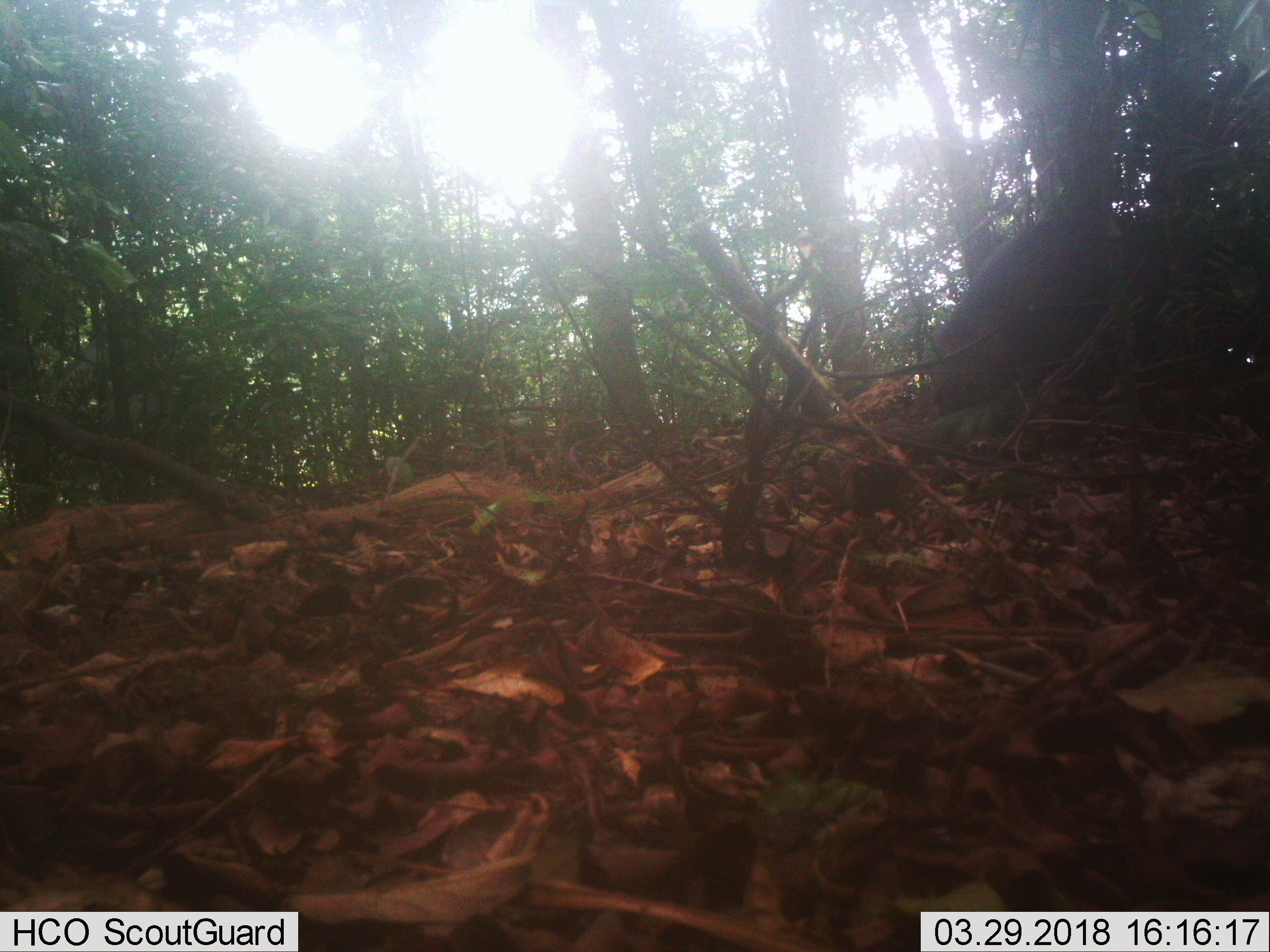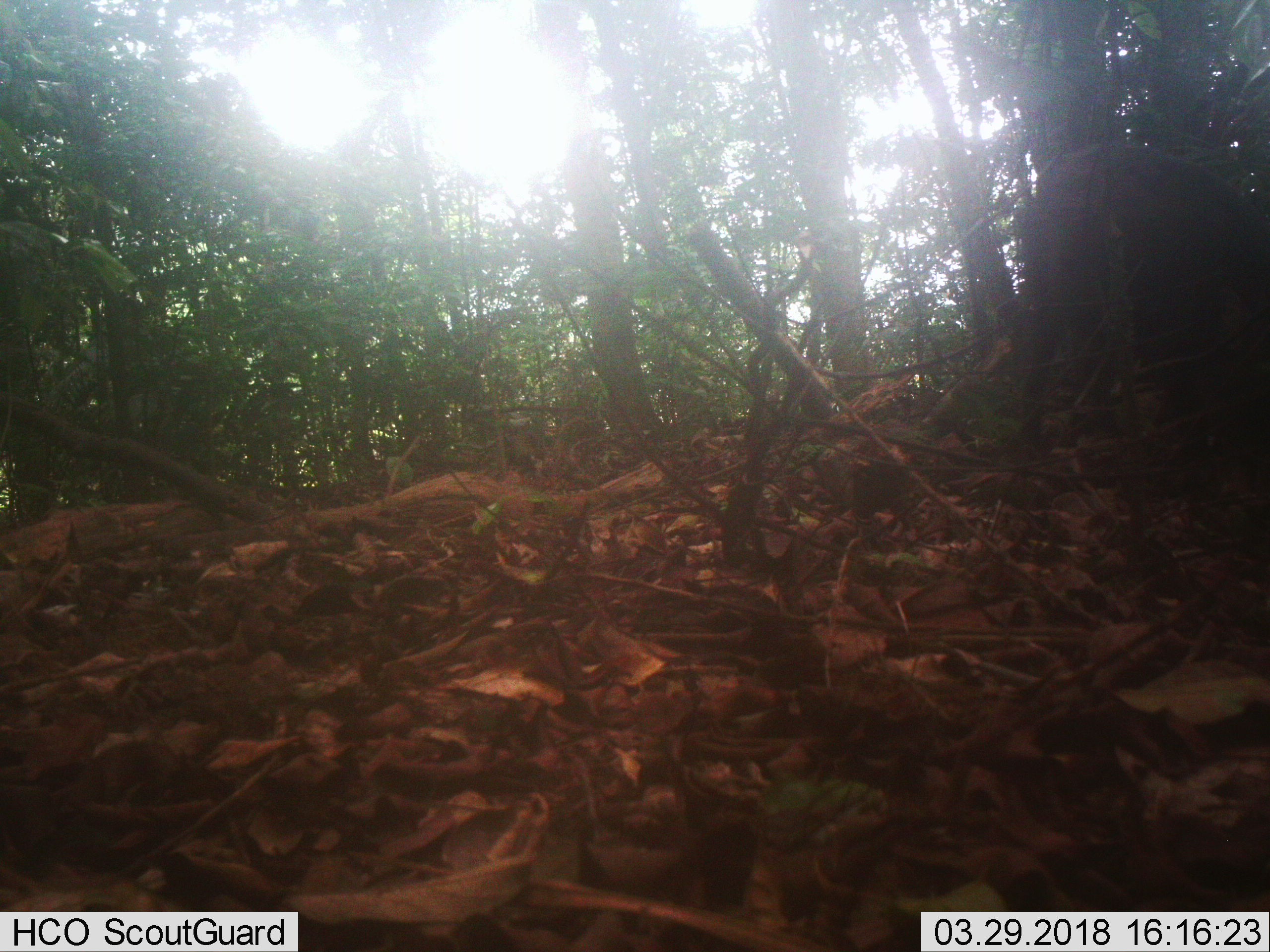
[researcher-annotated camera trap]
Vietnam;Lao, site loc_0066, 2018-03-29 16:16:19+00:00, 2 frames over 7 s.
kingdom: Animalia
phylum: Chordata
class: Mammalia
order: Artiodactyla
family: Suidae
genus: Sus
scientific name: Sus scrofa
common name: eurasian wild pig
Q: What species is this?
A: Eurasian wild pig (Sus scrofa).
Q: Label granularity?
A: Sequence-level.